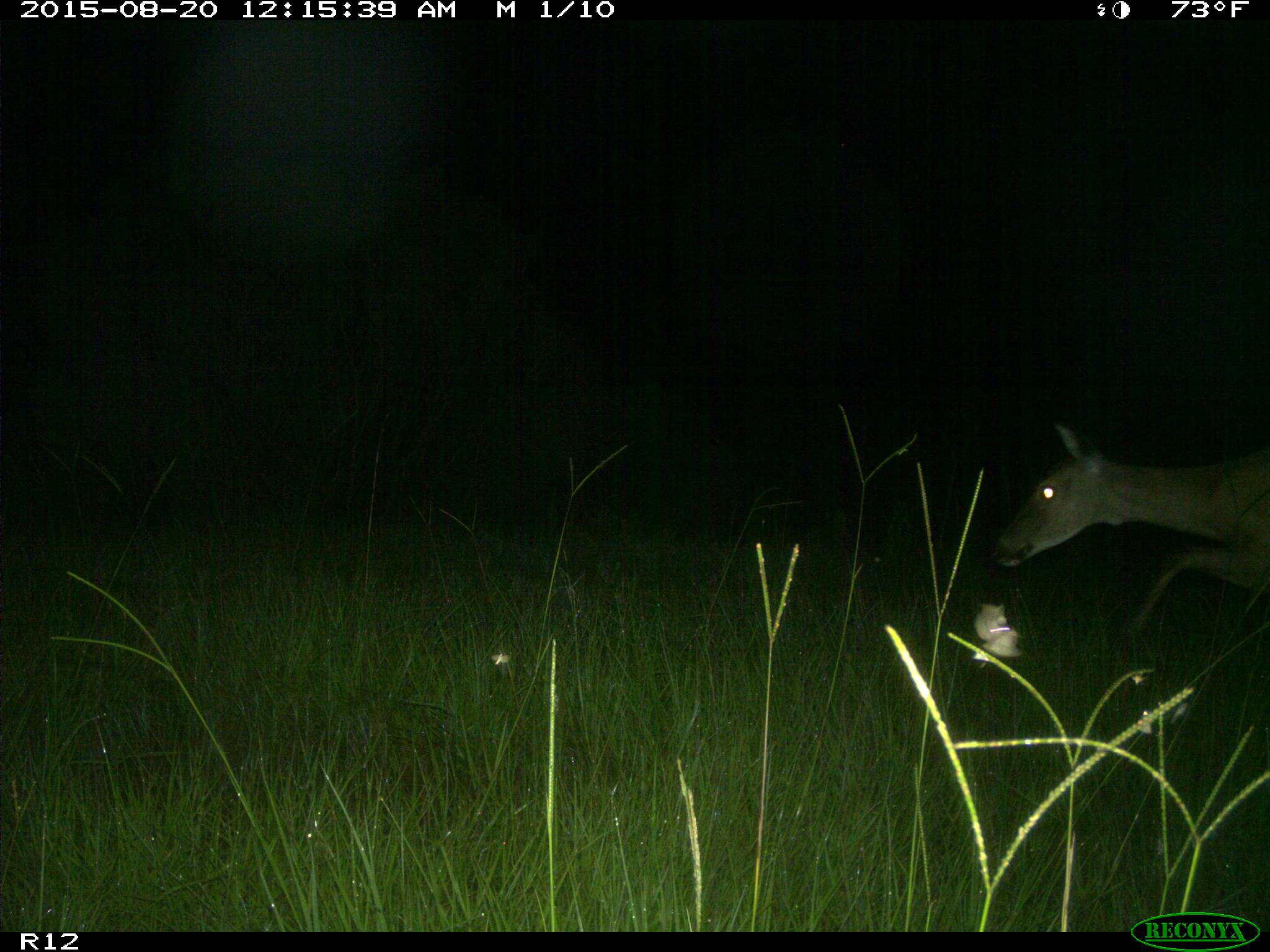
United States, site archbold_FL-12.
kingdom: Animalia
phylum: Chordata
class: Mammalia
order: Artiodactyla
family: Cervidae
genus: Odocoileus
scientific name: Odocoileus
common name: deer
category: unidentified deer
Unidentified deer (deer) (Odocoileus).